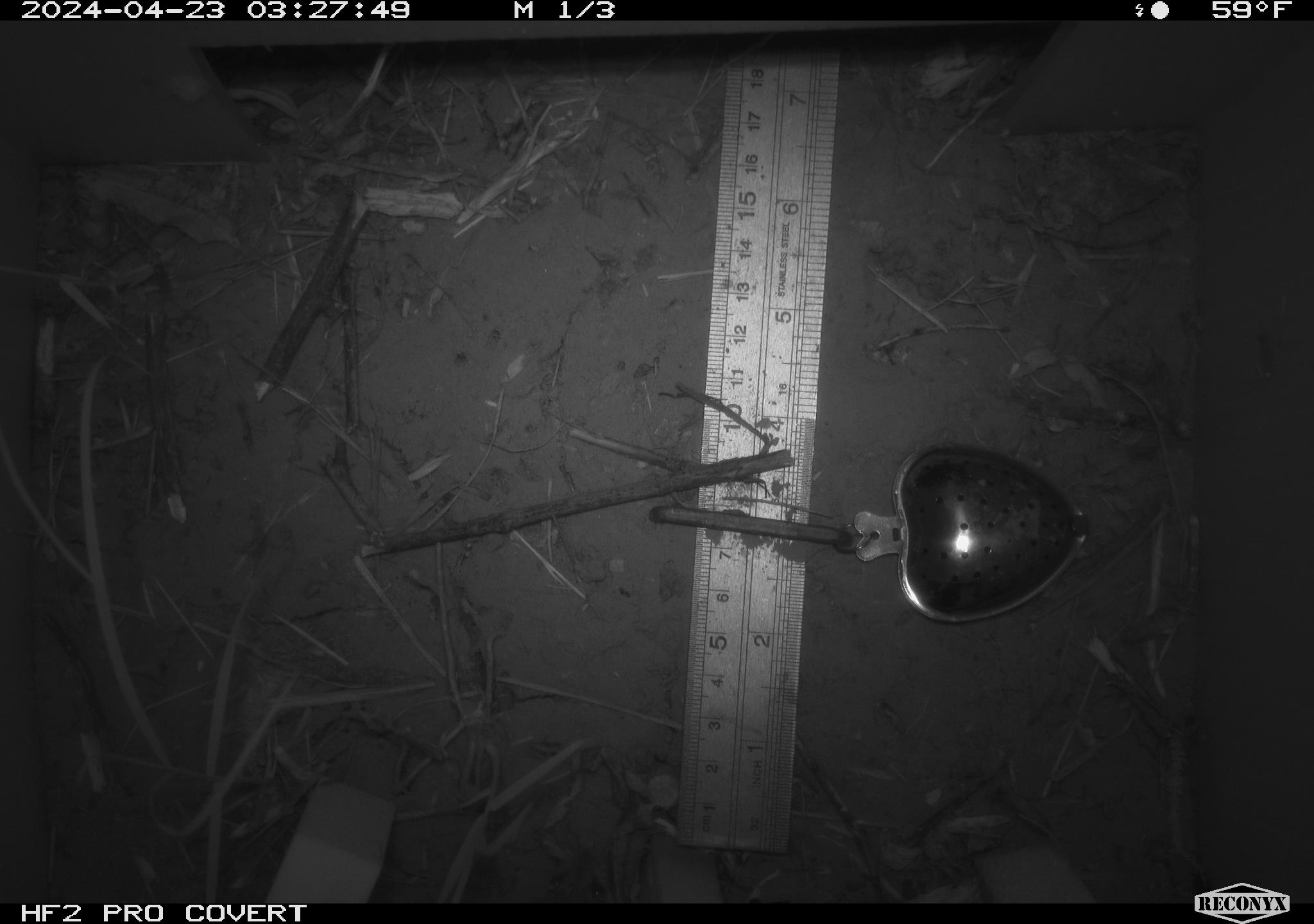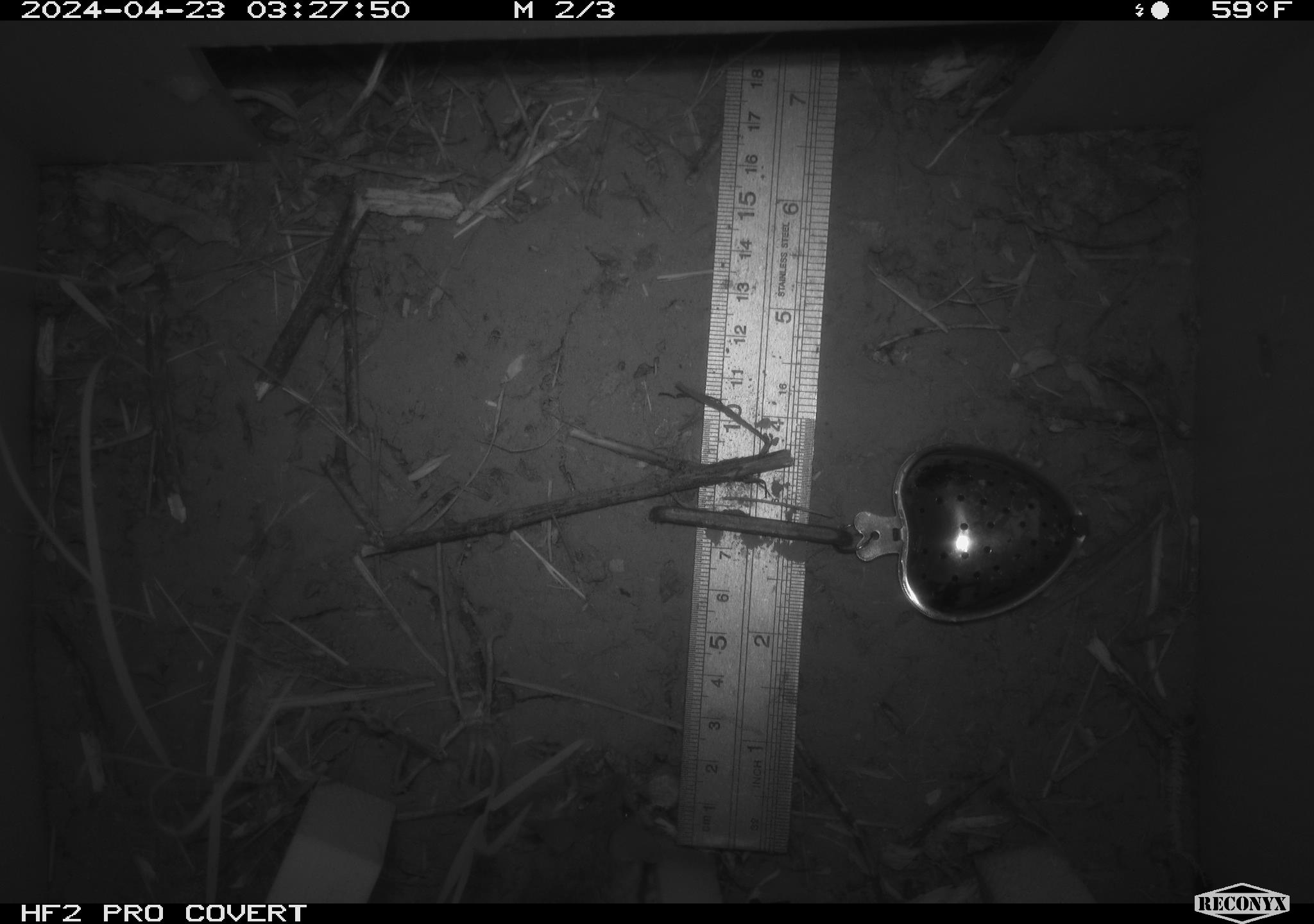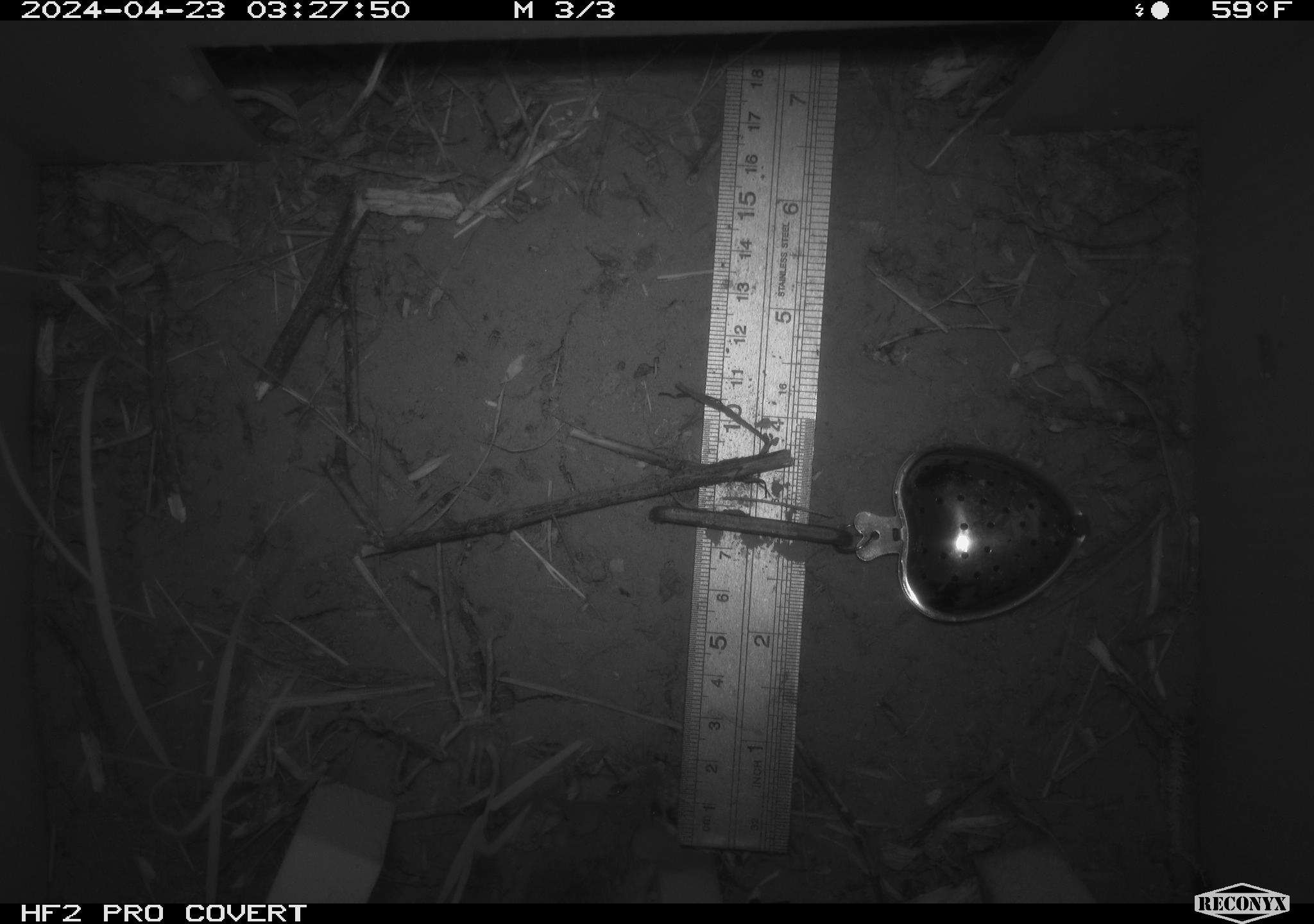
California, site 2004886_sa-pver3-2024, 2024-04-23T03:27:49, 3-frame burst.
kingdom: Animalia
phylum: Chordata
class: Mammalia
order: Rodentia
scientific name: Rodentia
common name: mouse species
Mouse species (Rodentia).